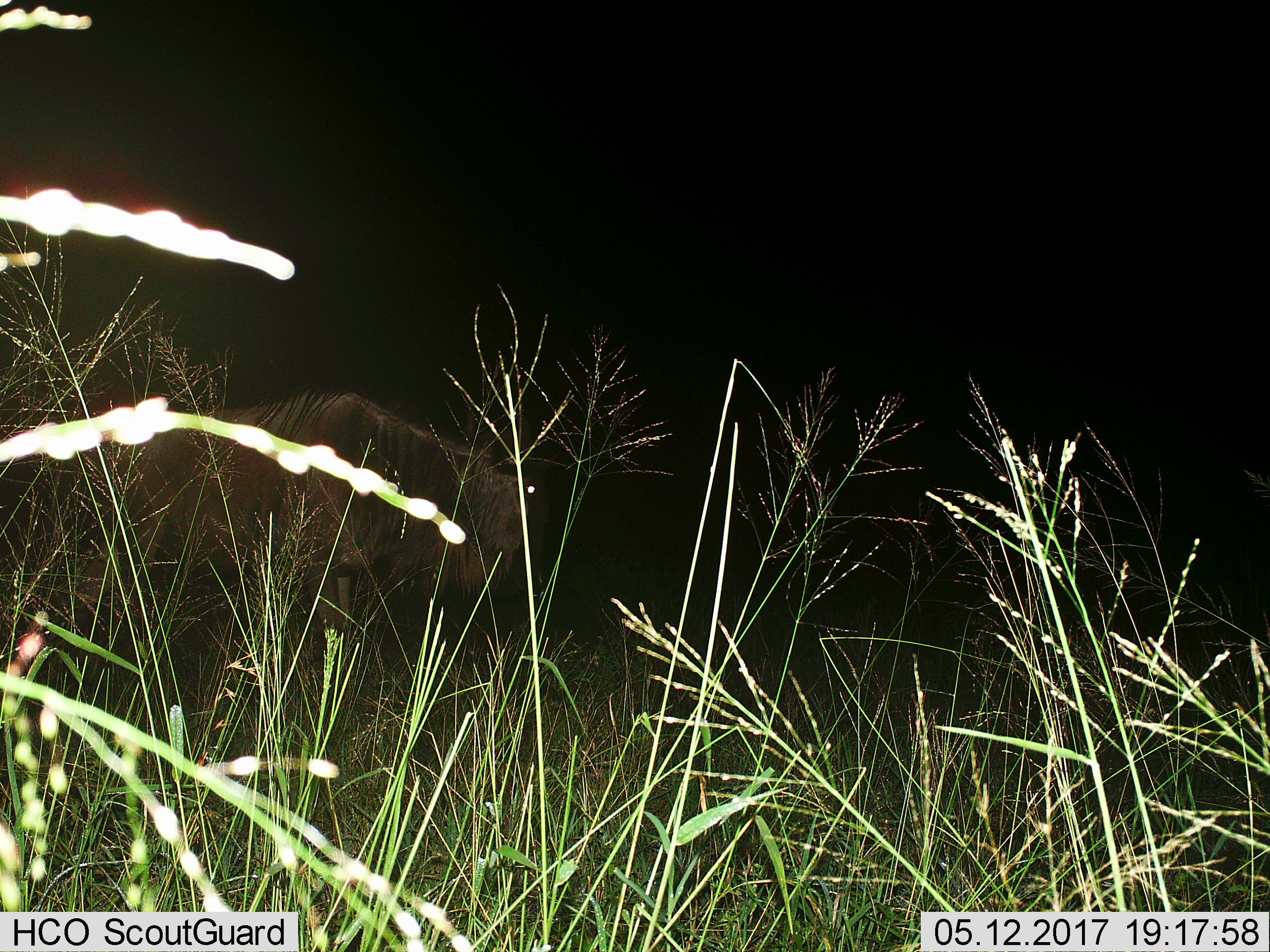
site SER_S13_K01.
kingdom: Animalia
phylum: Chordata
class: Mammalia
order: Artiodactyla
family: Bovidae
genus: Connochaetes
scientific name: Connochaetes taurinus taurinus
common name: blue wildebeest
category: wildebeestblue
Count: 1.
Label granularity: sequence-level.